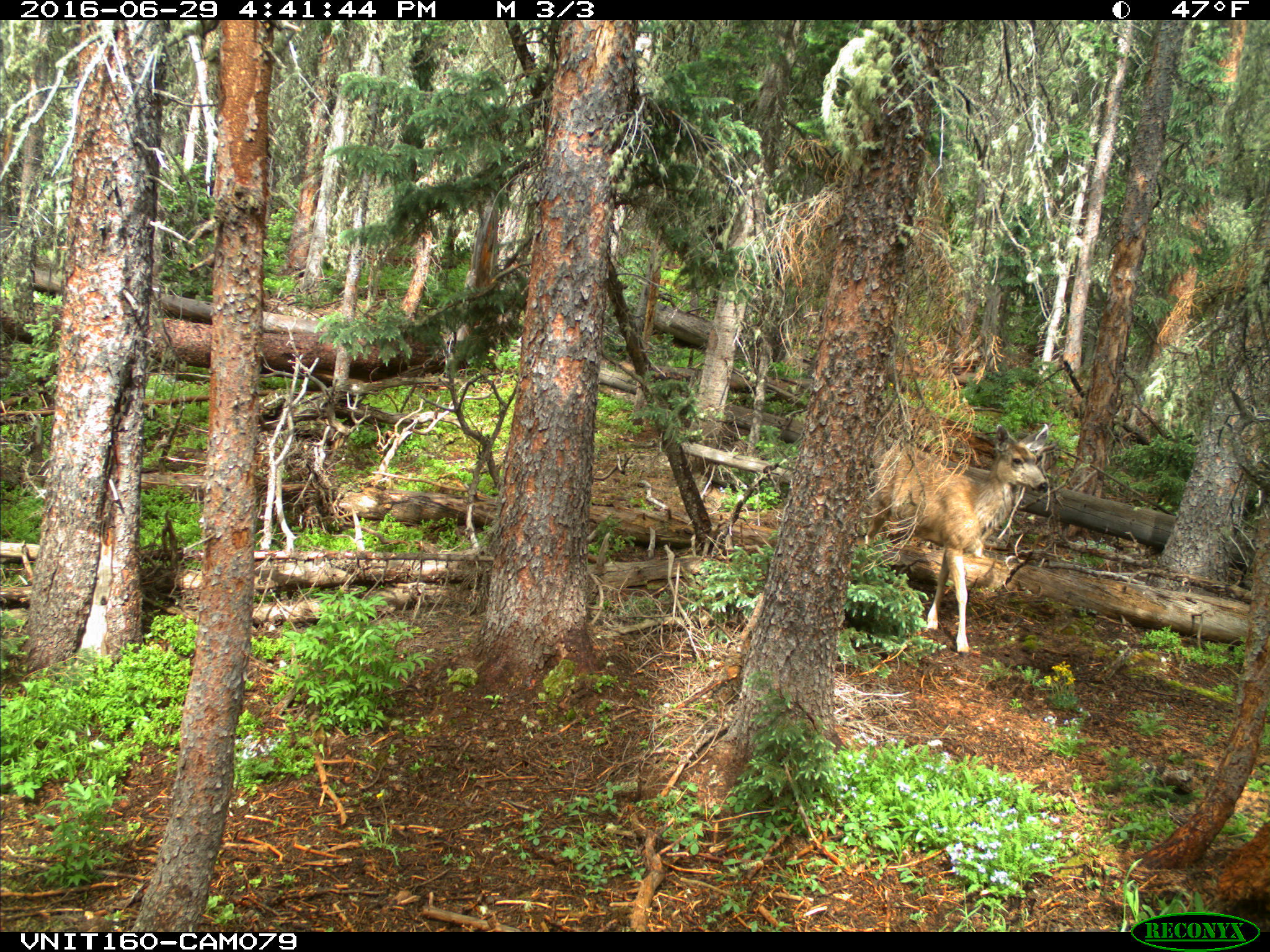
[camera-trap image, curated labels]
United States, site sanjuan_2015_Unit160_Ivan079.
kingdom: Animalia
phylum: Chordata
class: Mammalia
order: Artiodactyla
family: Cervidae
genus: Odocoileus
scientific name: Odocoileus hemionus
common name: mule deer